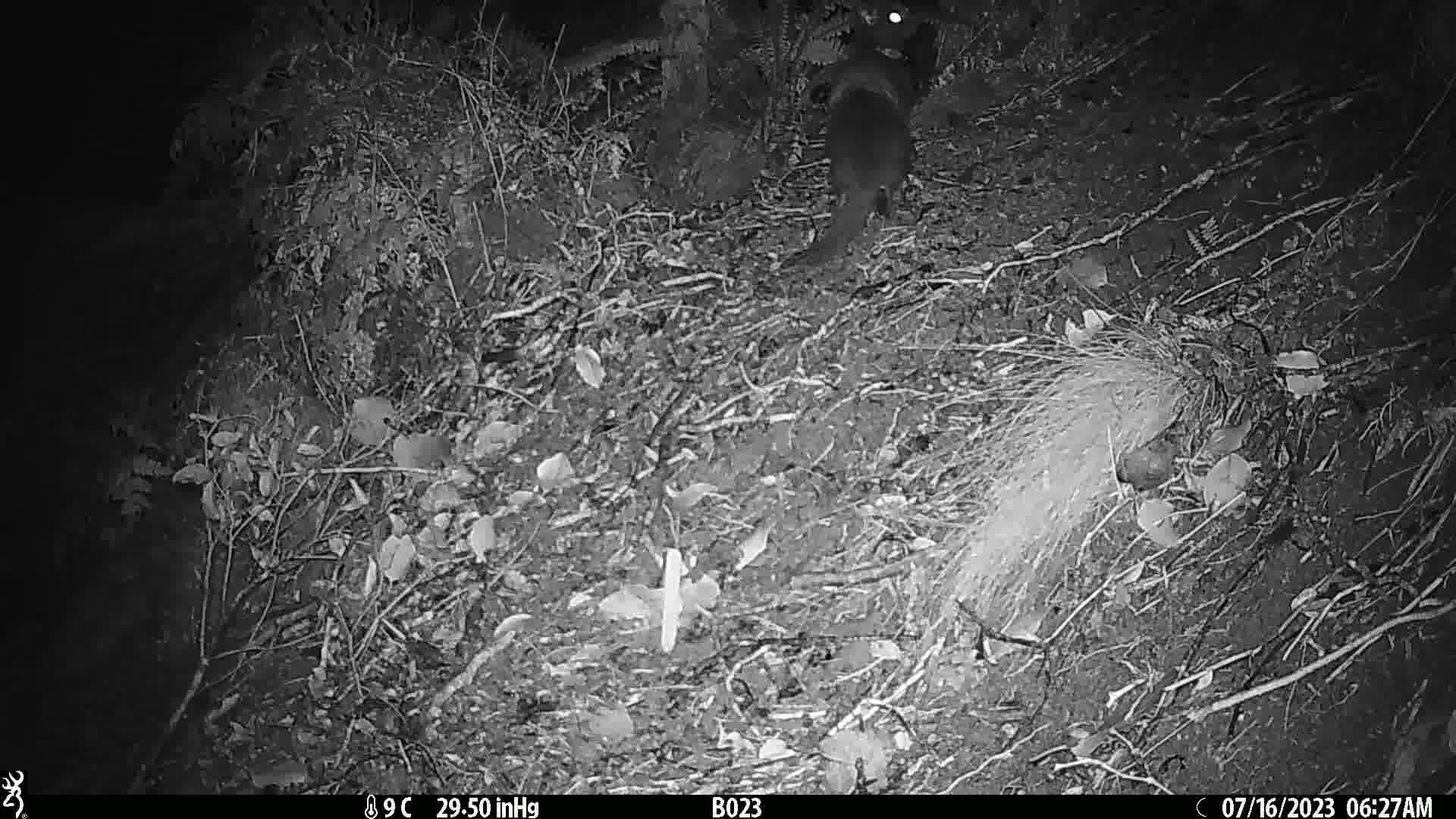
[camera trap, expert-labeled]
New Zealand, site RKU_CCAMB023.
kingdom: Animalia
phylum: Chordata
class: Mammalia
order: Carnivora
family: Felidae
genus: Felis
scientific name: Felis catus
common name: domestic cat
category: cat